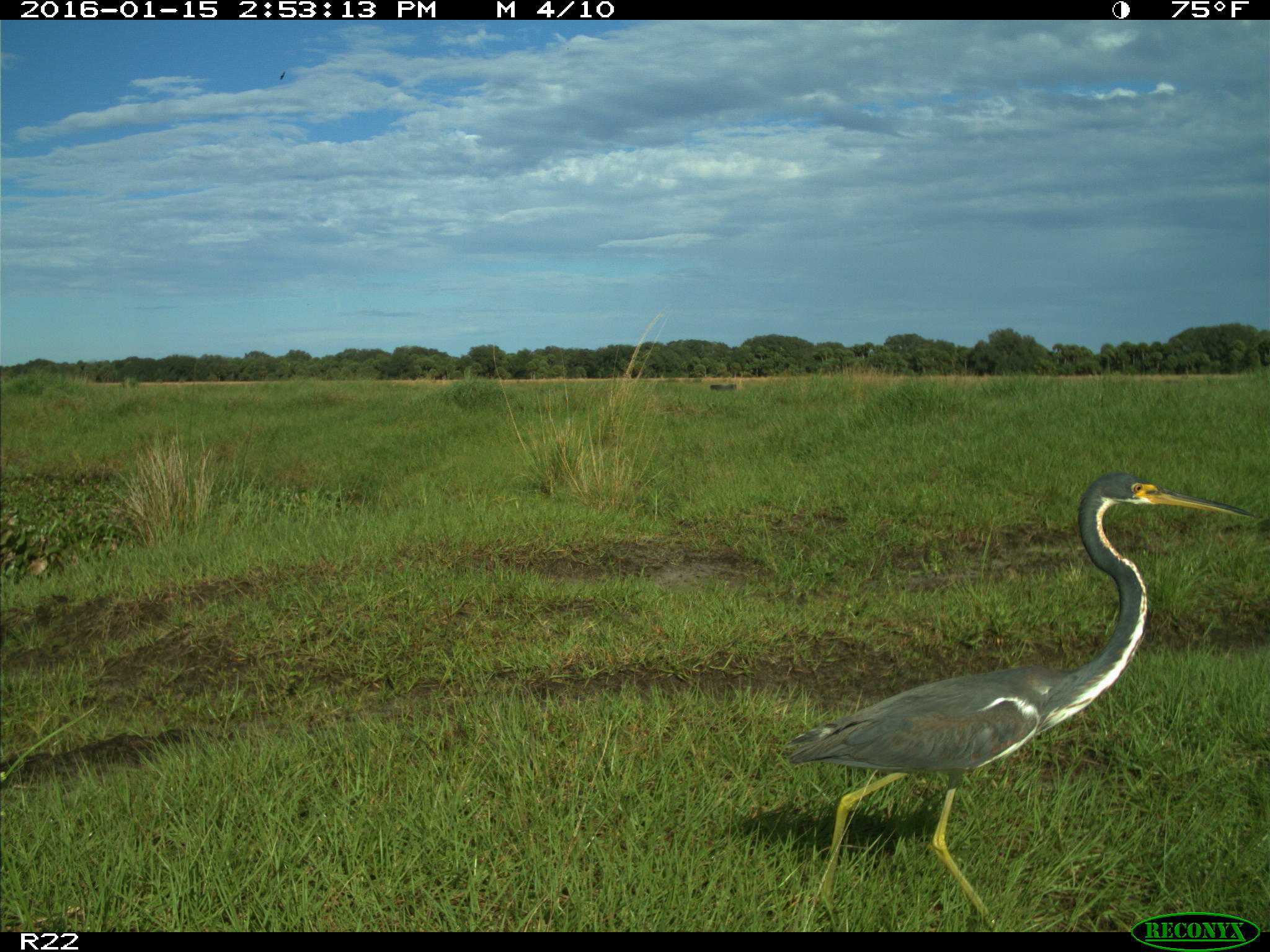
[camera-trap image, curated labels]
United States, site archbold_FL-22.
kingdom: Animalia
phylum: Chordata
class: Aves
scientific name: Aves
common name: birds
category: unidentified bird